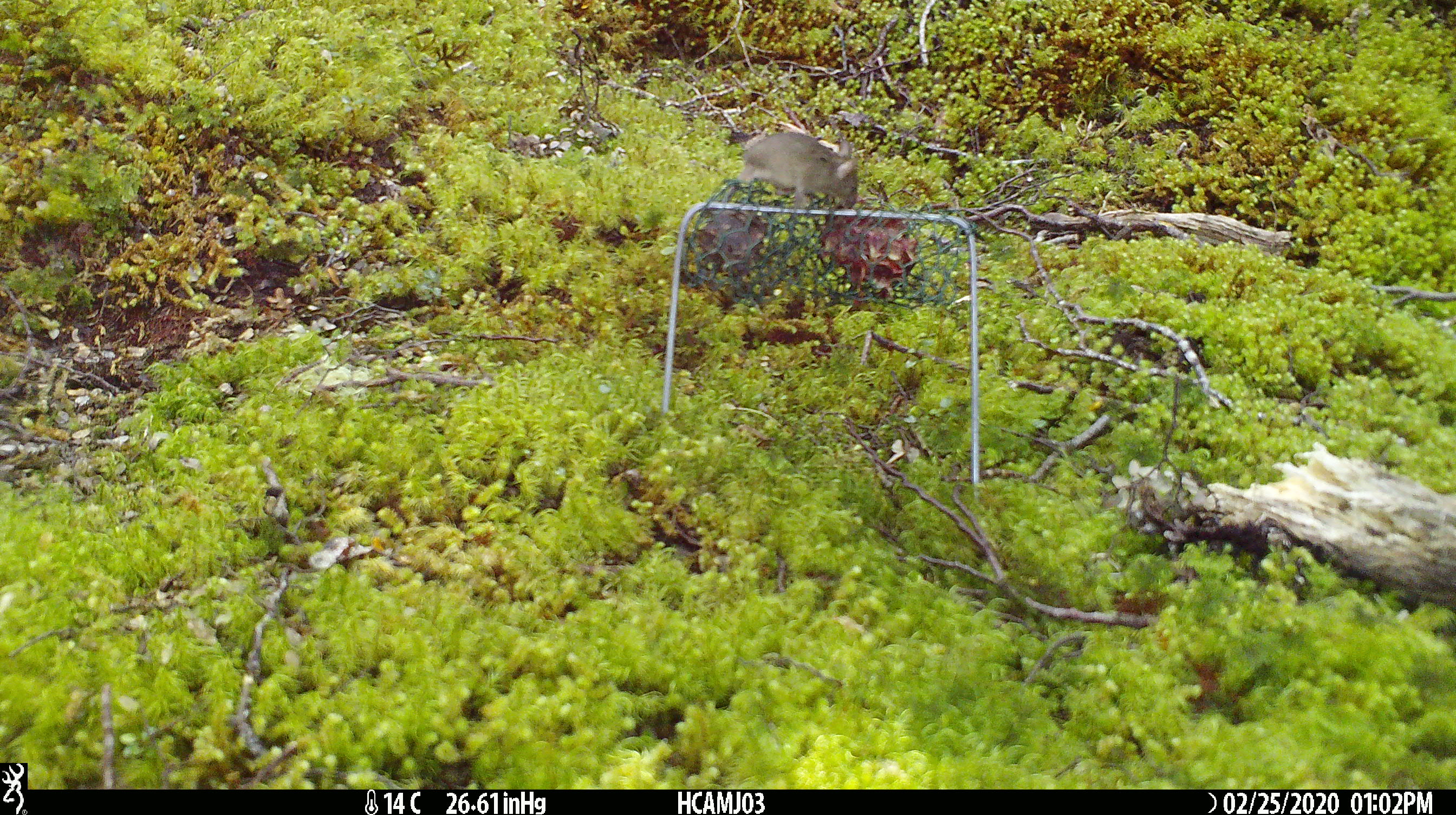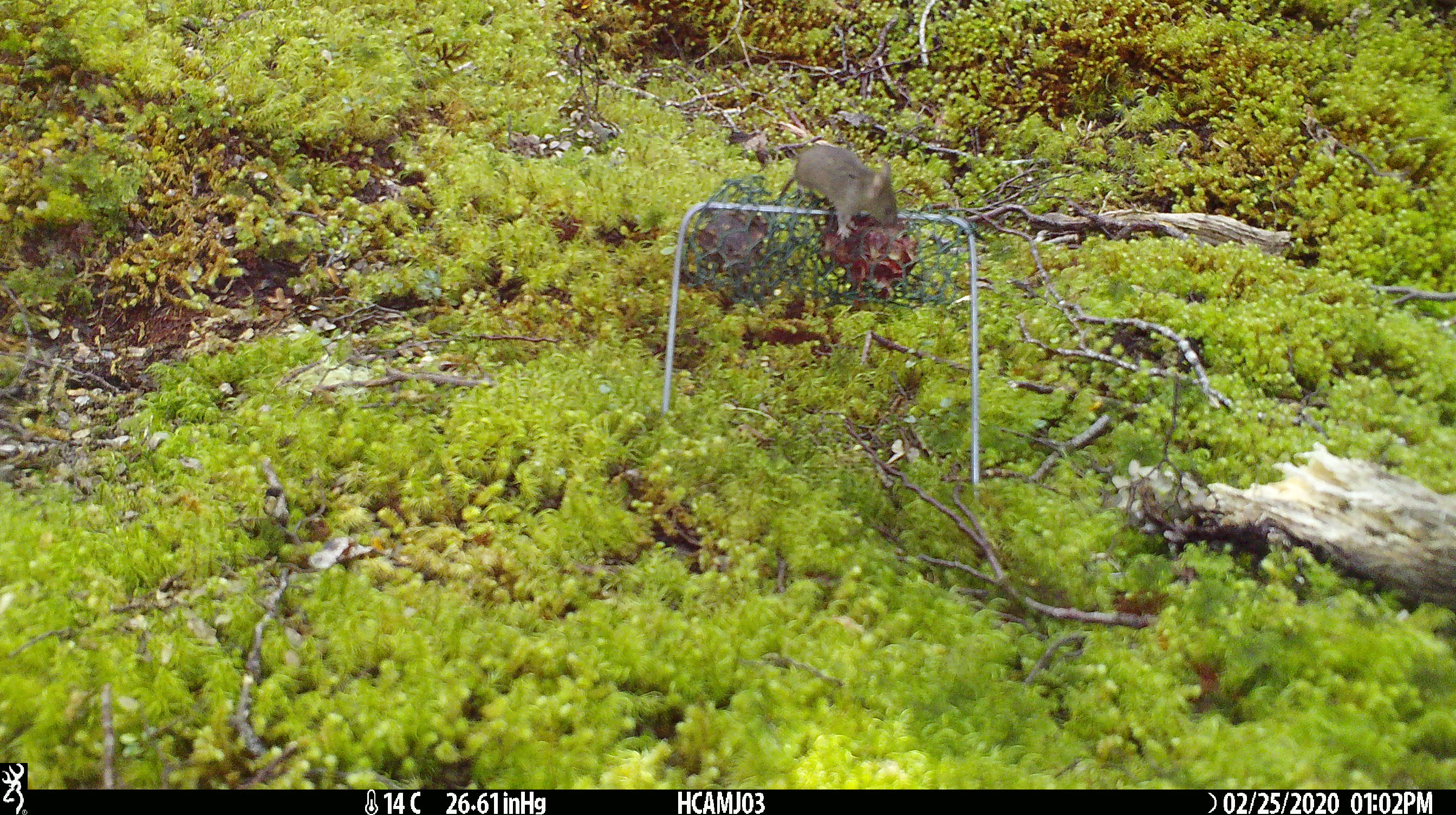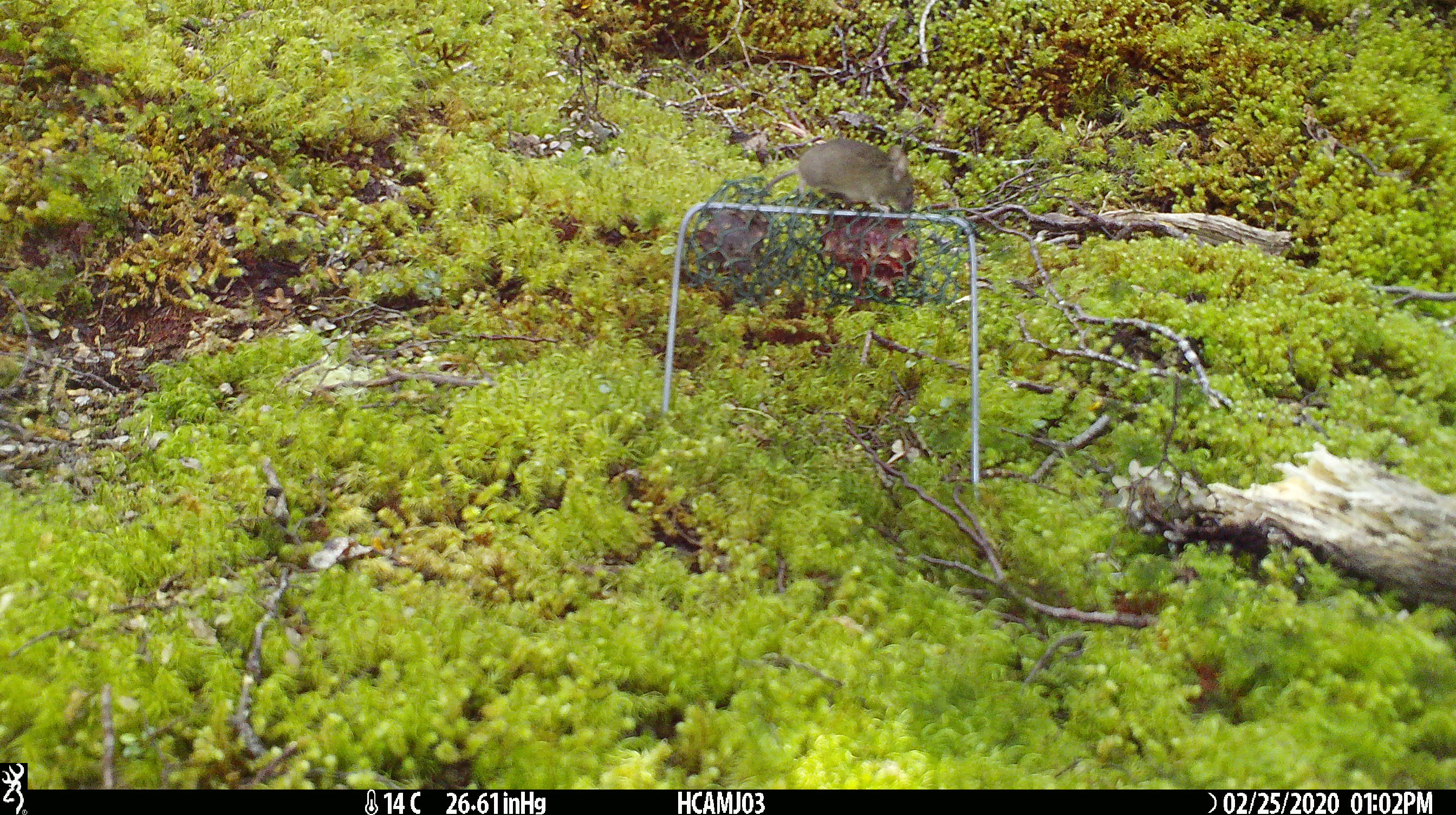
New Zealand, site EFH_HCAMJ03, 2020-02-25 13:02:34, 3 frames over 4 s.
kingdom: Animalia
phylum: Chordata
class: Mammalia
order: Rodentia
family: Muridae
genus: Mus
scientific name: Mus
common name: mouse